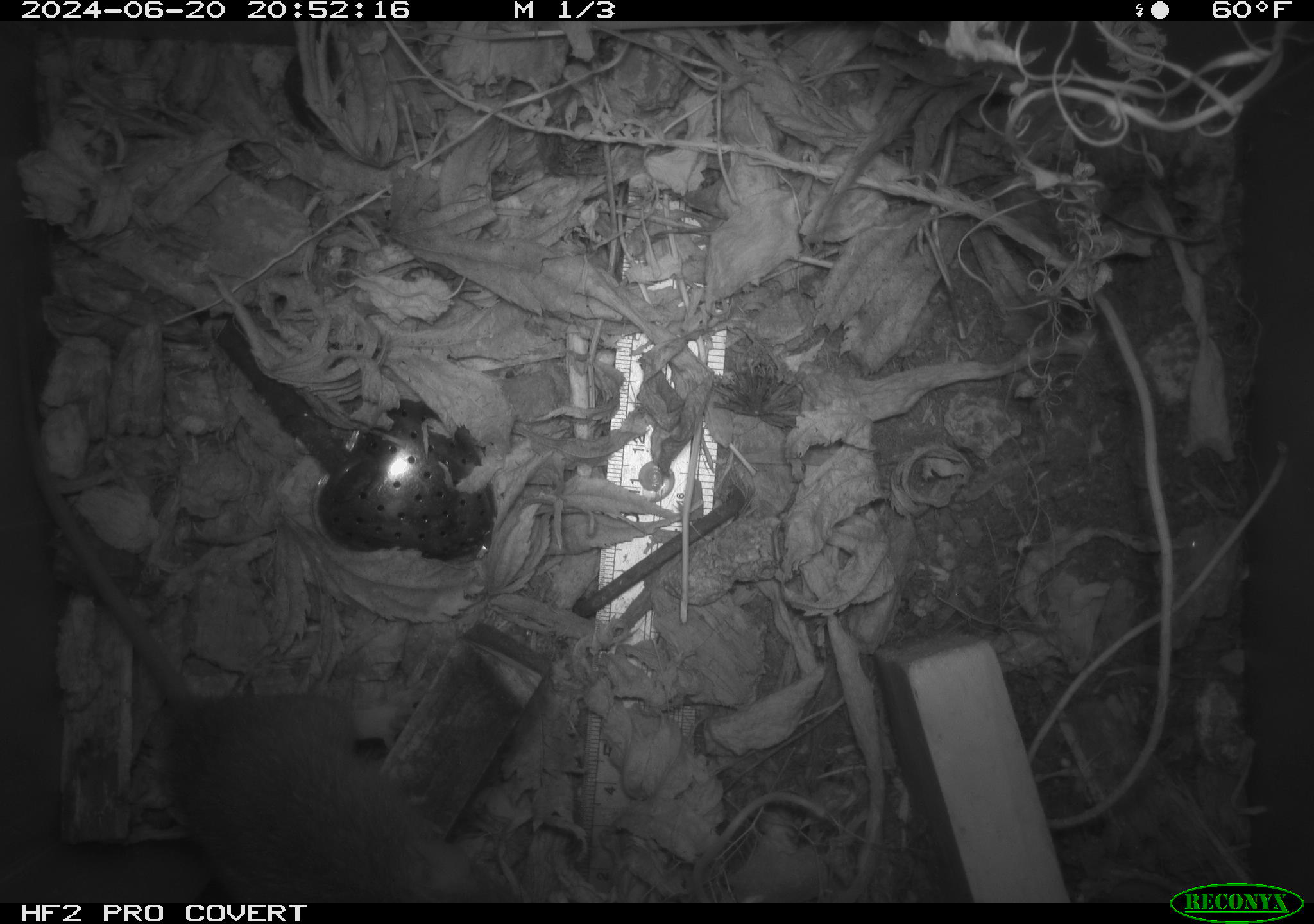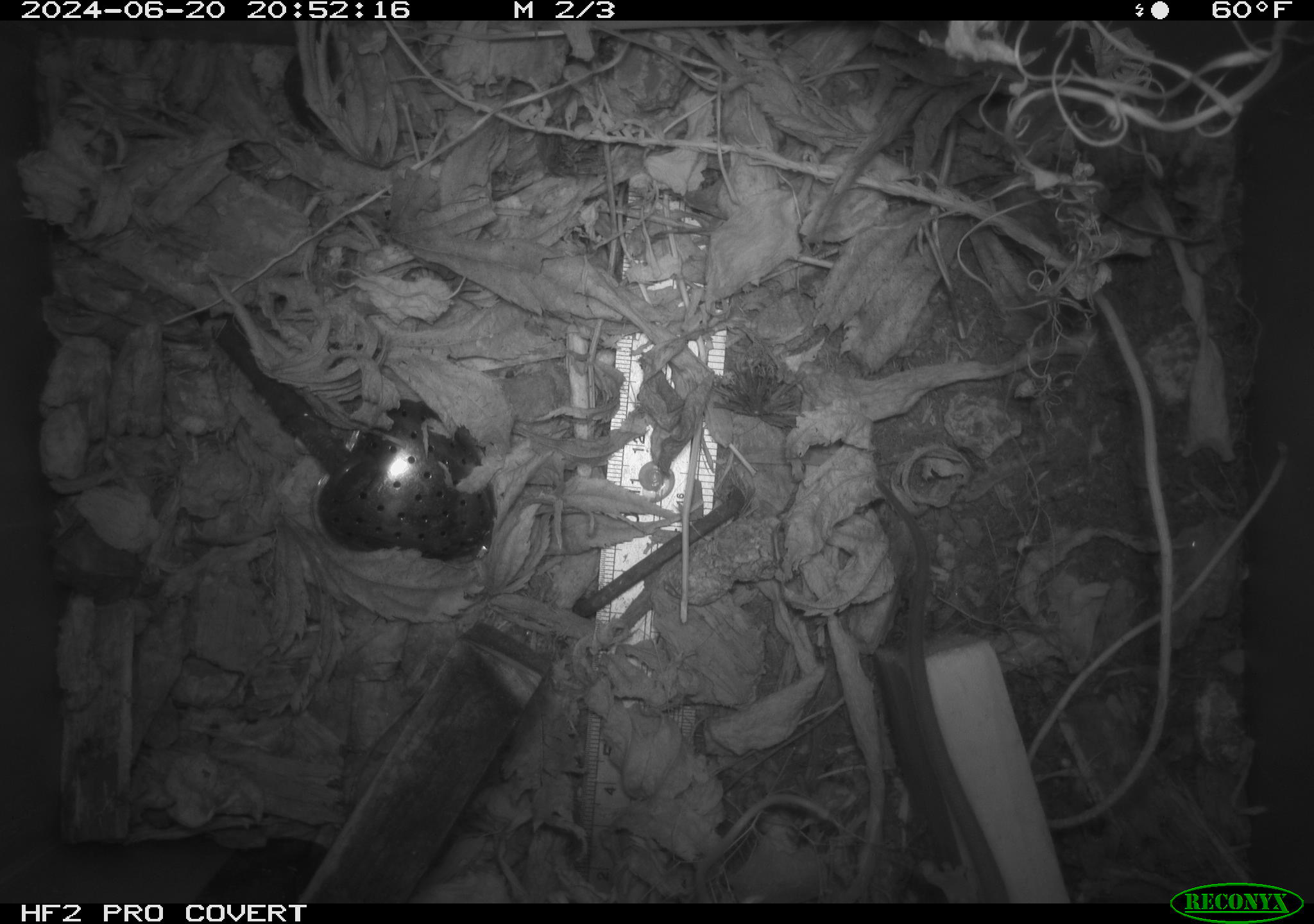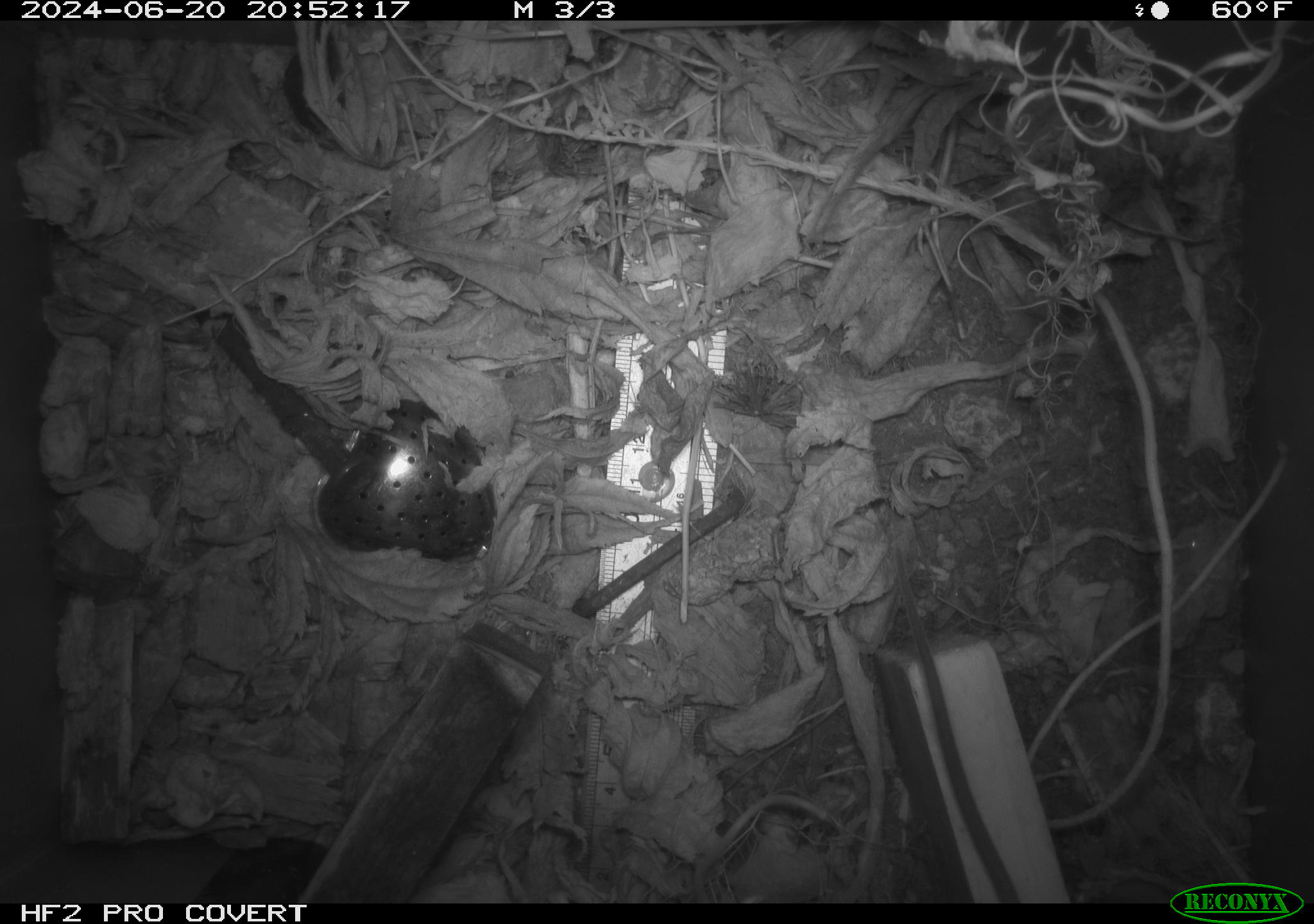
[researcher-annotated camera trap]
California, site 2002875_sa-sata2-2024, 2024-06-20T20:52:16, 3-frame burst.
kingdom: Animalia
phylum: Chordata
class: Mammalia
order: Rodentia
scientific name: Rodentia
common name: rodent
Rodent (Rodentia).